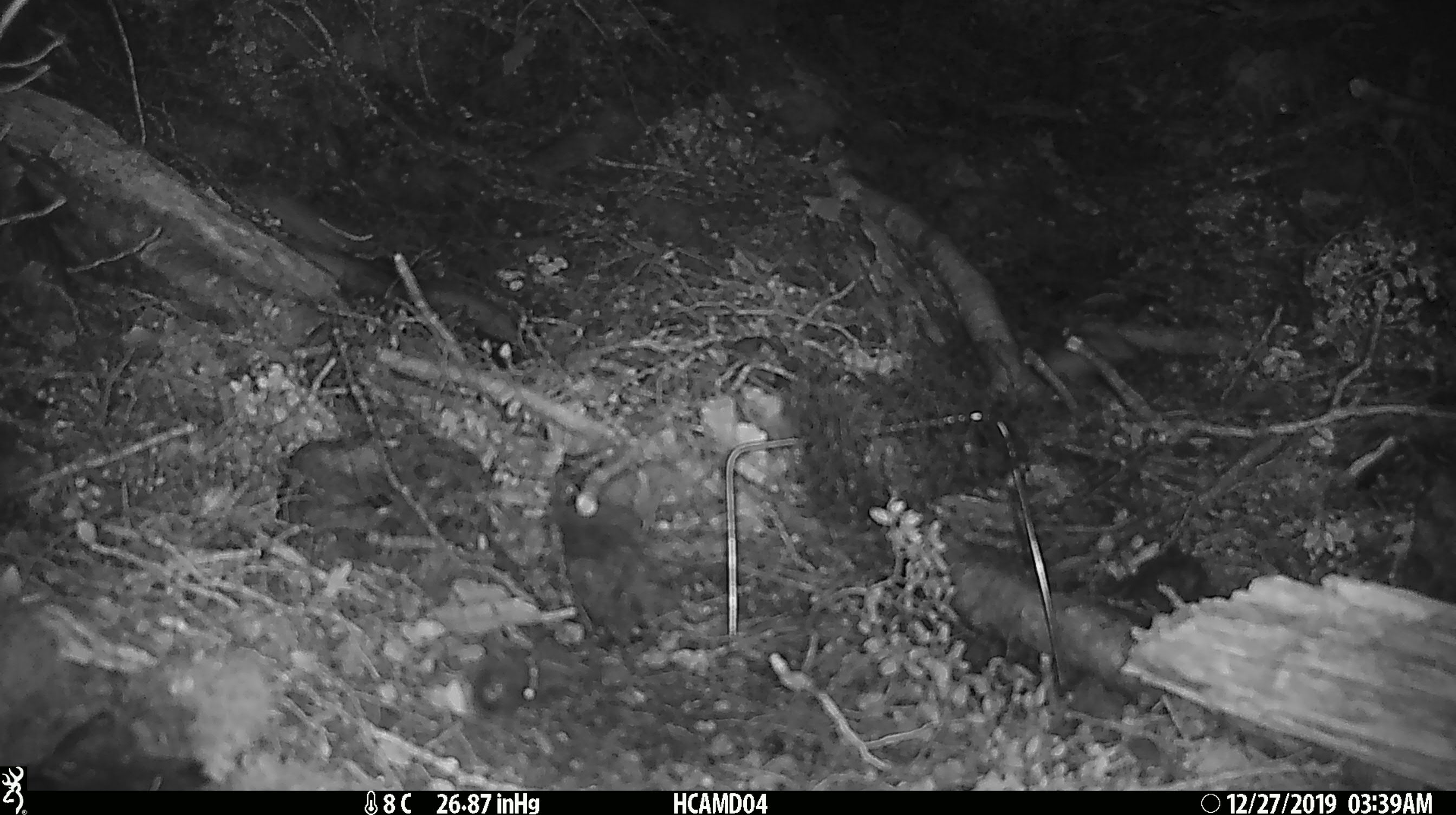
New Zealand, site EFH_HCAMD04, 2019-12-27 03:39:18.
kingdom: Animalia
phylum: Chordata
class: Mammalia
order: Rodentia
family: Muridae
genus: Mus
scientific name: Mus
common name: mouse